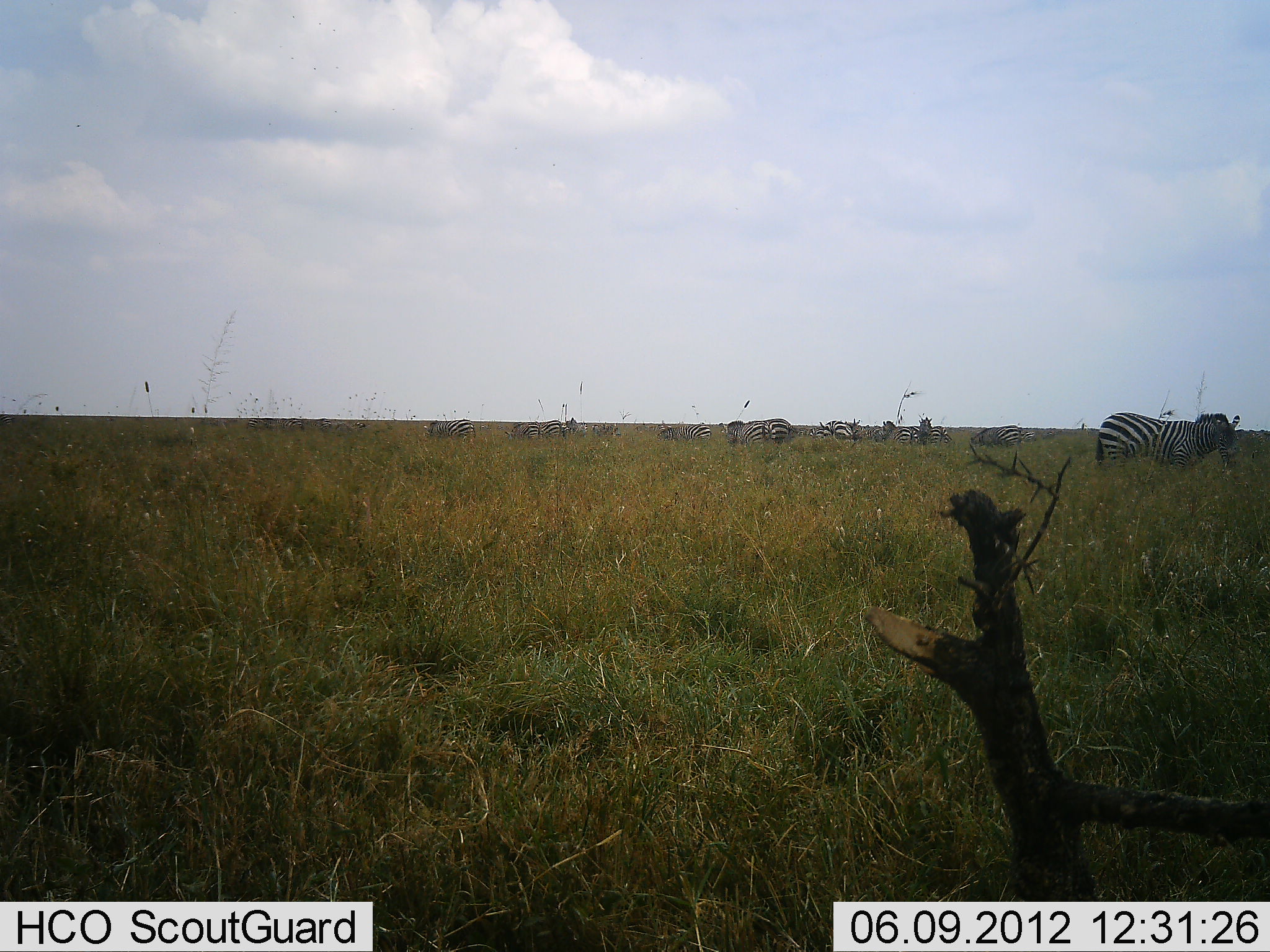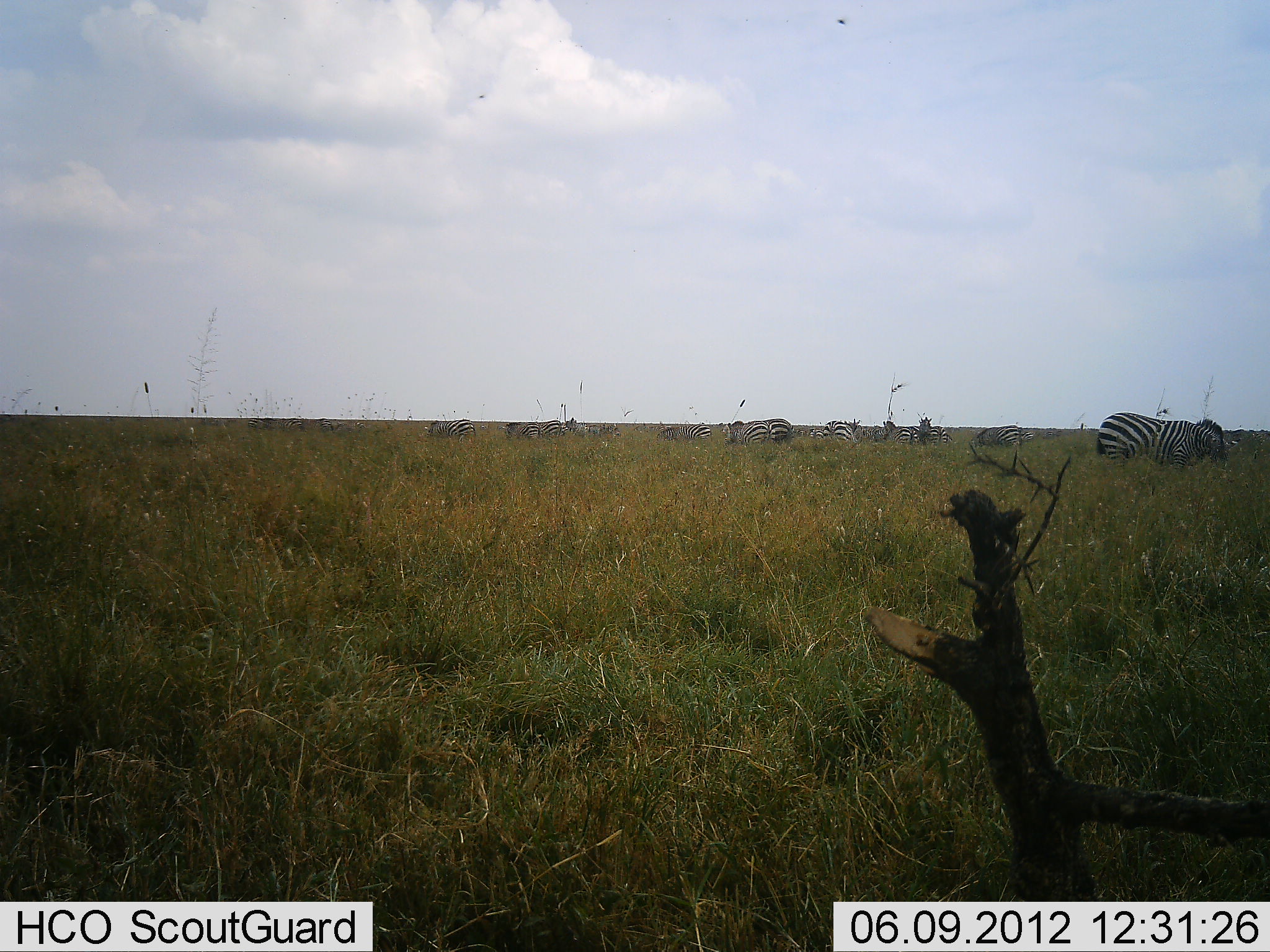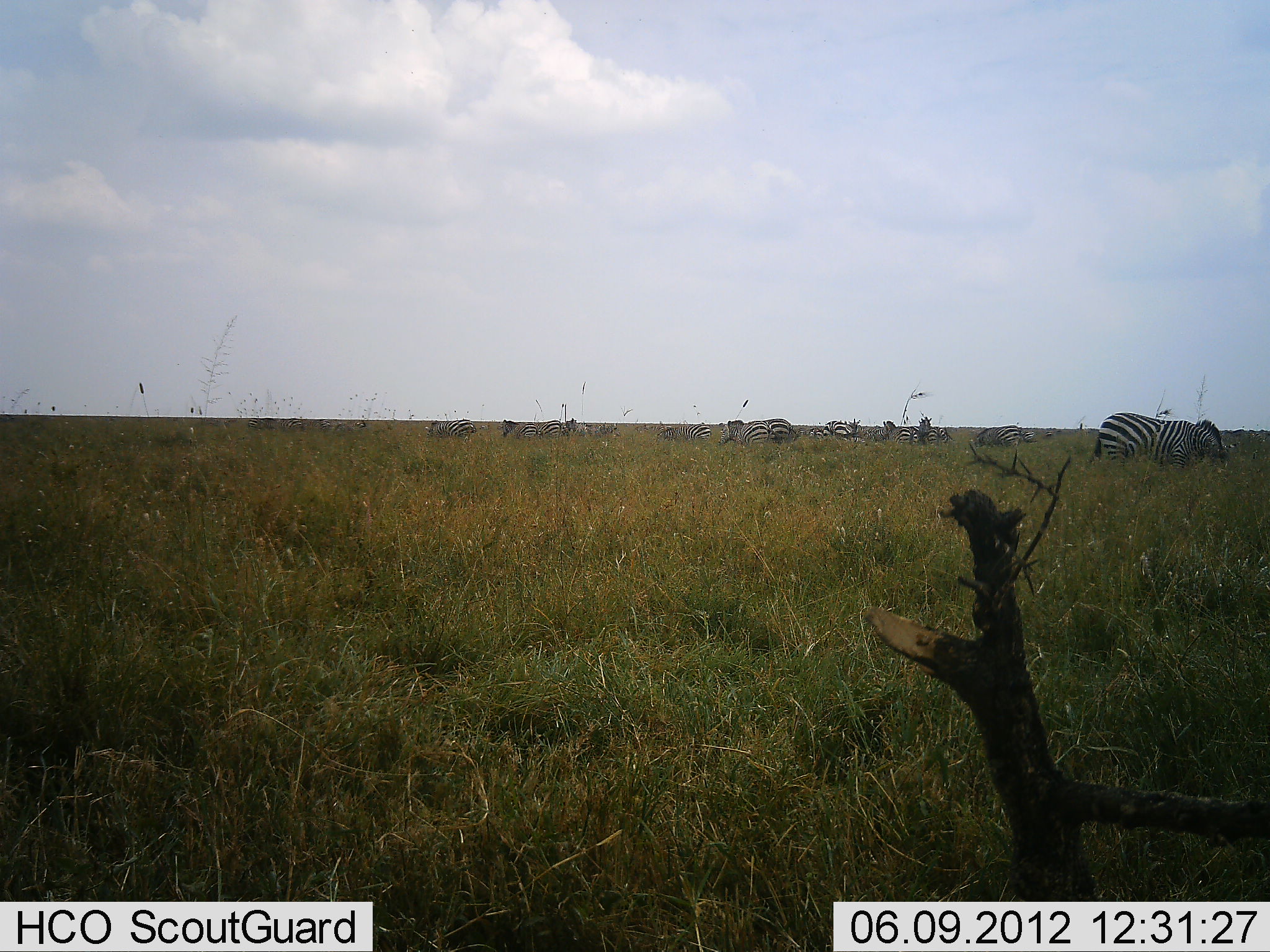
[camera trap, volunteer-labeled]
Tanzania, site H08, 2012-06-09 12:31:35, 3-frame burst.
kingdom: Animalia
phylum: Chordata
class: Mammalia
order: Perissodactyla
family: Equidae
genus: Equus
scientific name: Equus quagga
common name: plains zebra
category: zebra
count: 10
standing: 40%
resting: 0%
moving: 10%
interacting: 0%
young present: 0%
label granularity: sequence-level